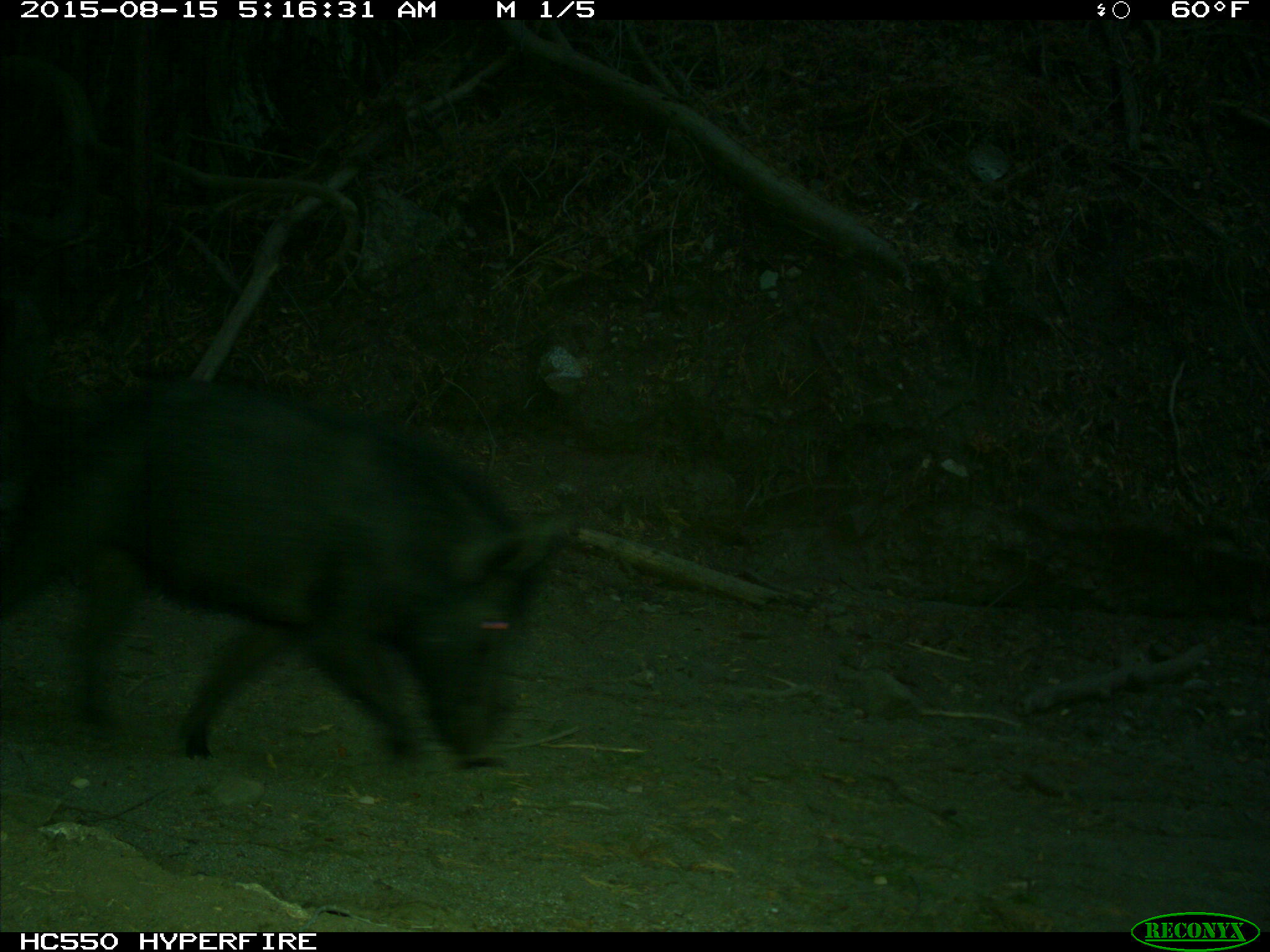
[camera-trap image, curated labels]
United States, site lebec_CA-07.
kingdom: Animalia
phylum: Chordata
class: Mammalia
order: Artiodactyla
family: Suidae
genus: Sus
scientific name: Sus scrofa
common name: wild boar